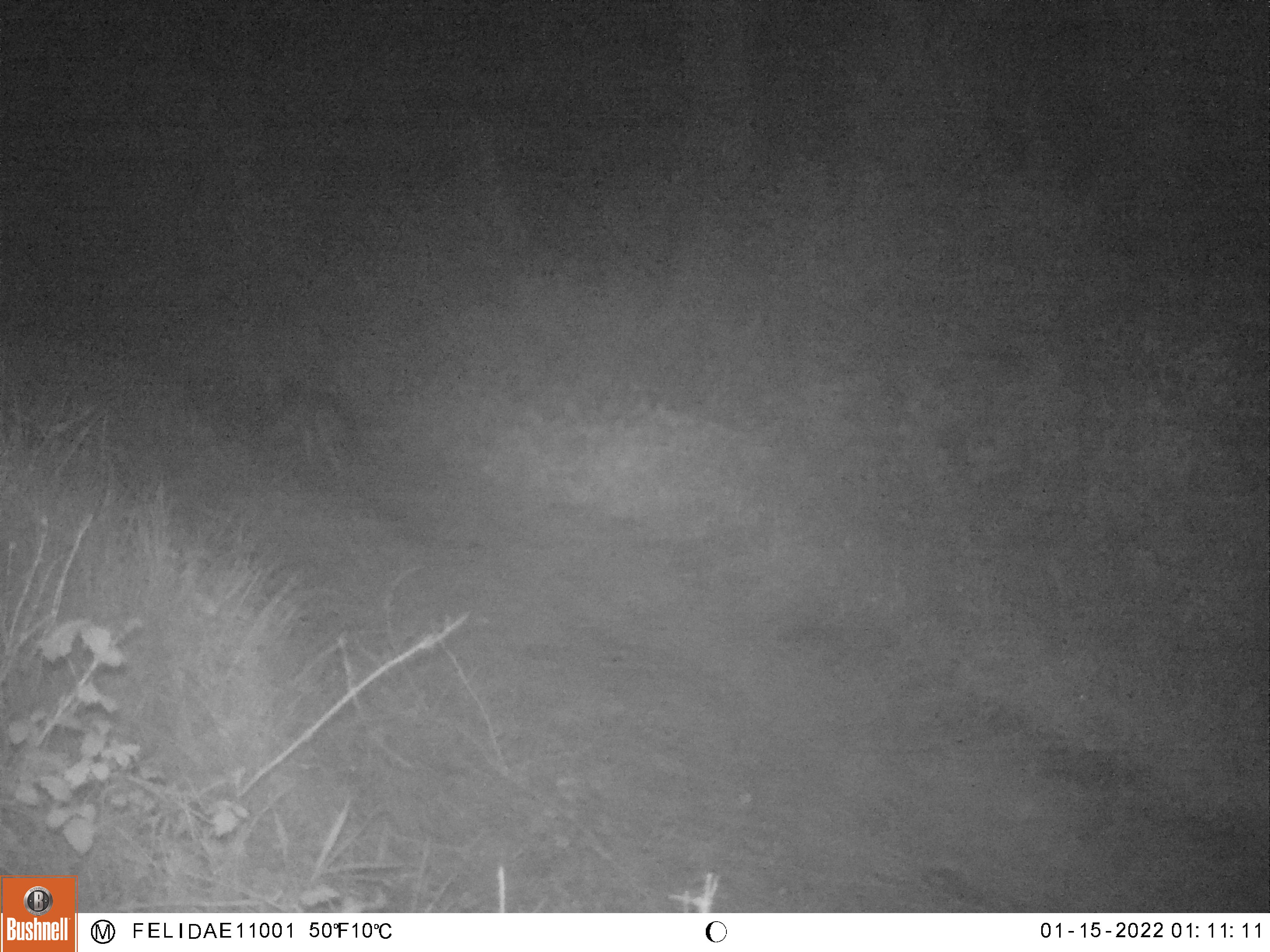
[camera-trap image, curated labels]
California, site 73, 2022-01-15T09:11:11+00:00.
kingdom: Animalia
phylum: Chordata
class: Mammalia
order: Carnivora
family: Canidae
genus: Urocyon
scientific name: Urocyon cinereoargenteus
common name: gray fox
Gray fox (Urocyon cinereoargenteus).